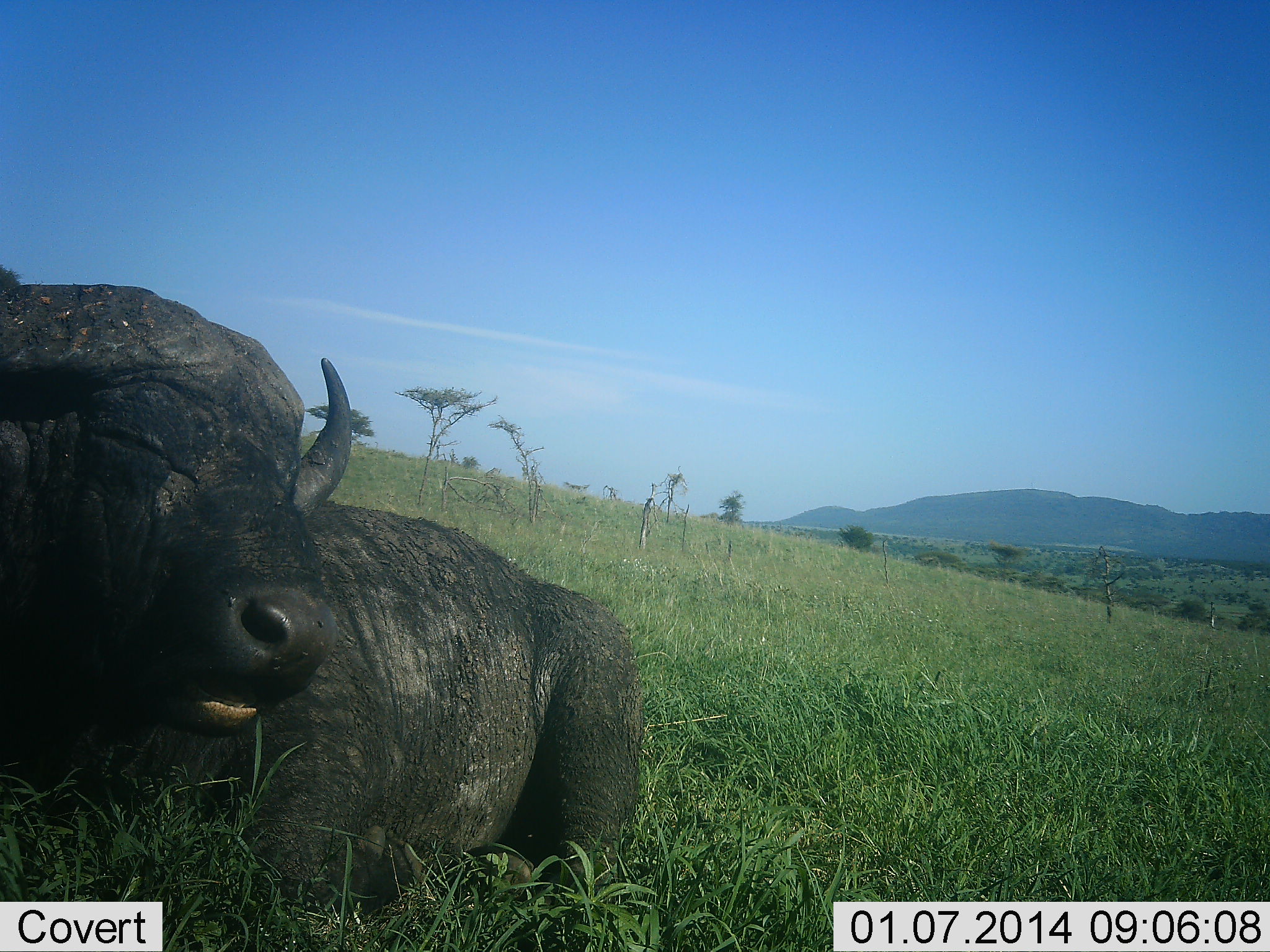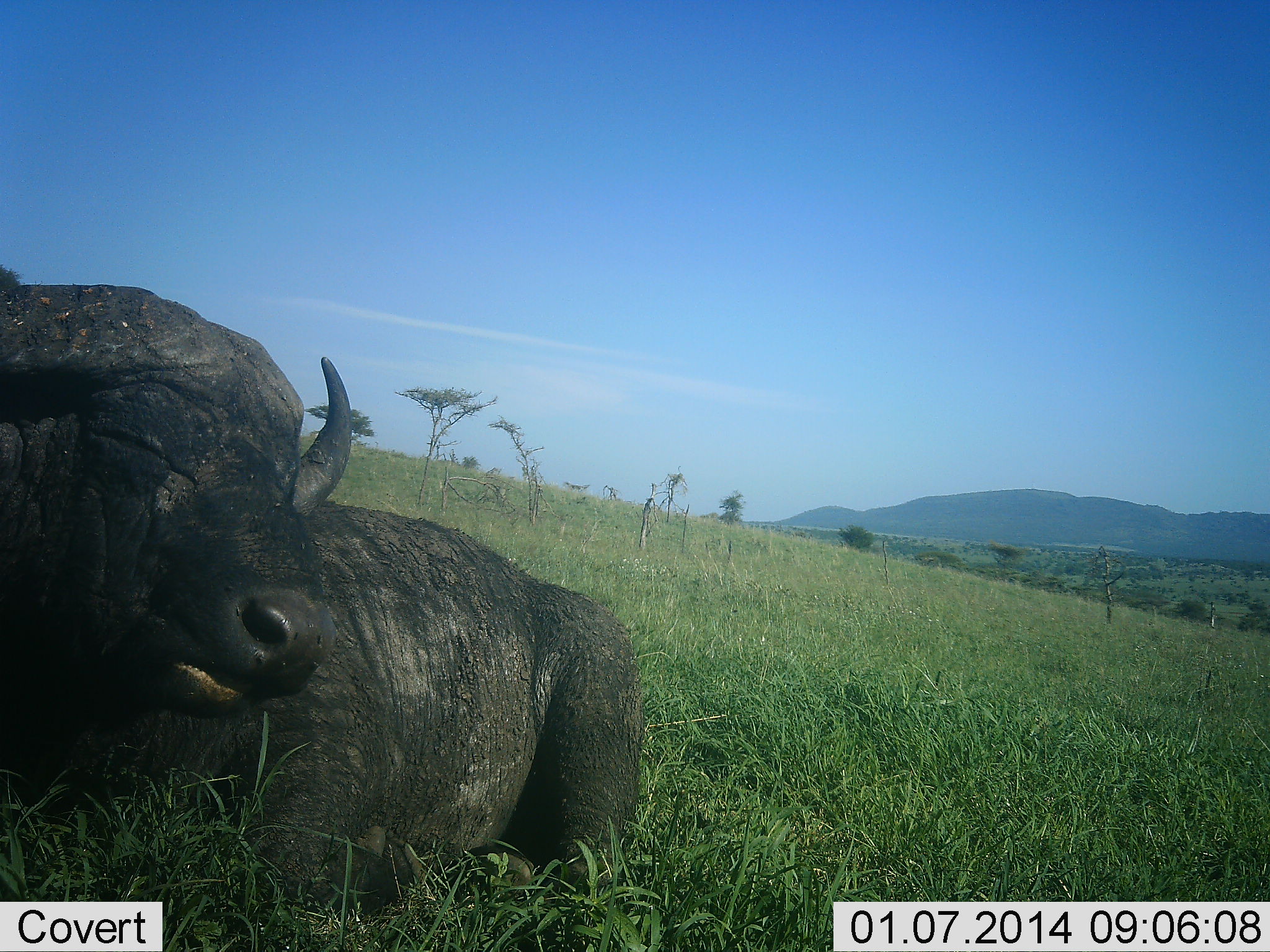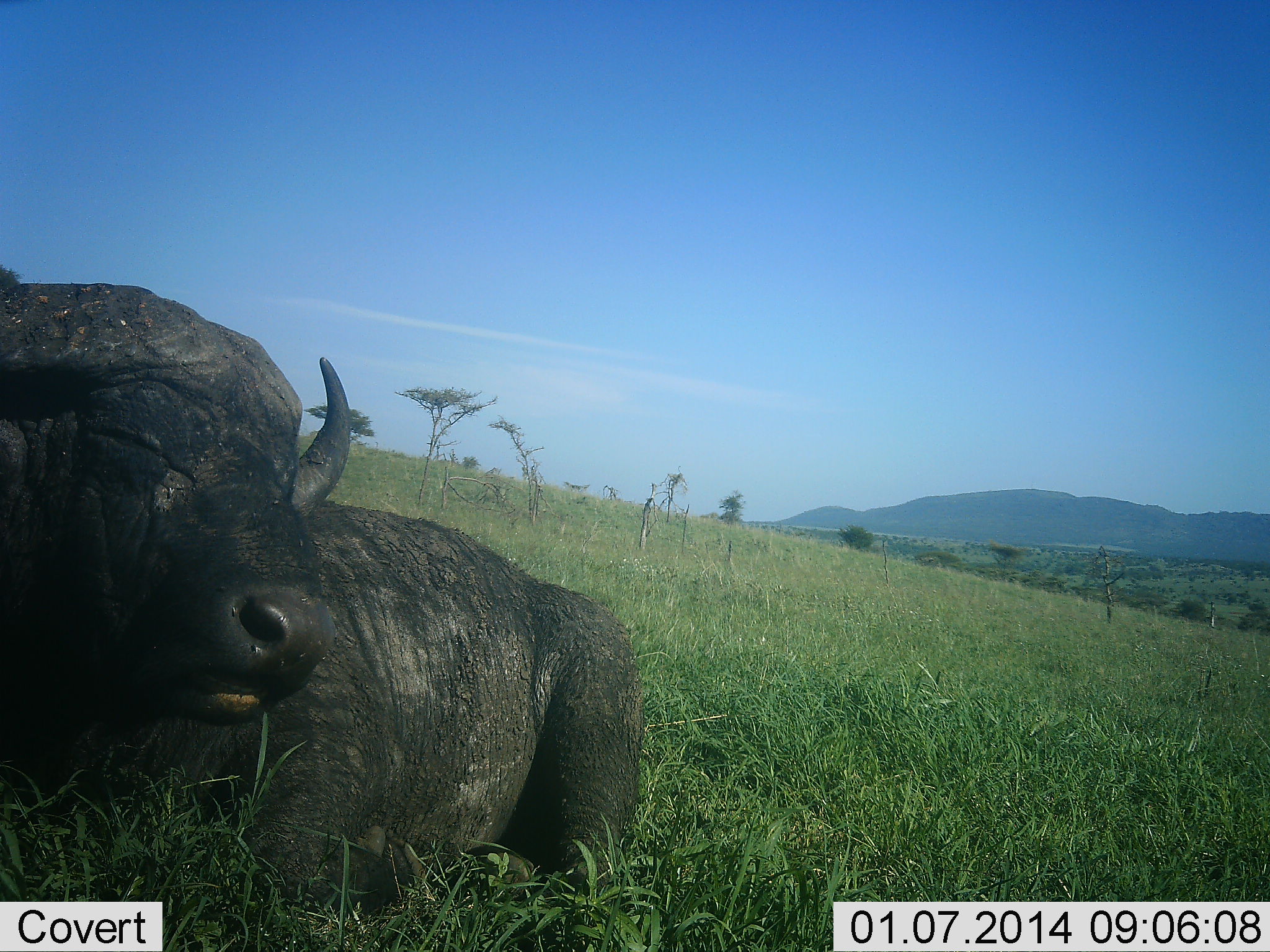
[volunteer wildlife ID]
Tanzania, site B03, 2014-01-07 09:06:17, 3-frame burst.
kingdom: Animalia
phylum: Chordata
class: Mammalia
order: Artiodactyla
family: Bovidae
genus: Syncerus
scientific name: Syncerus caffer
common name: cape buffalo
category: buffalo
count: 1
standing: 0%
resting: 100%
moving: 0%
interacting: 0%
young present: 0%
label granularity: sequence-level